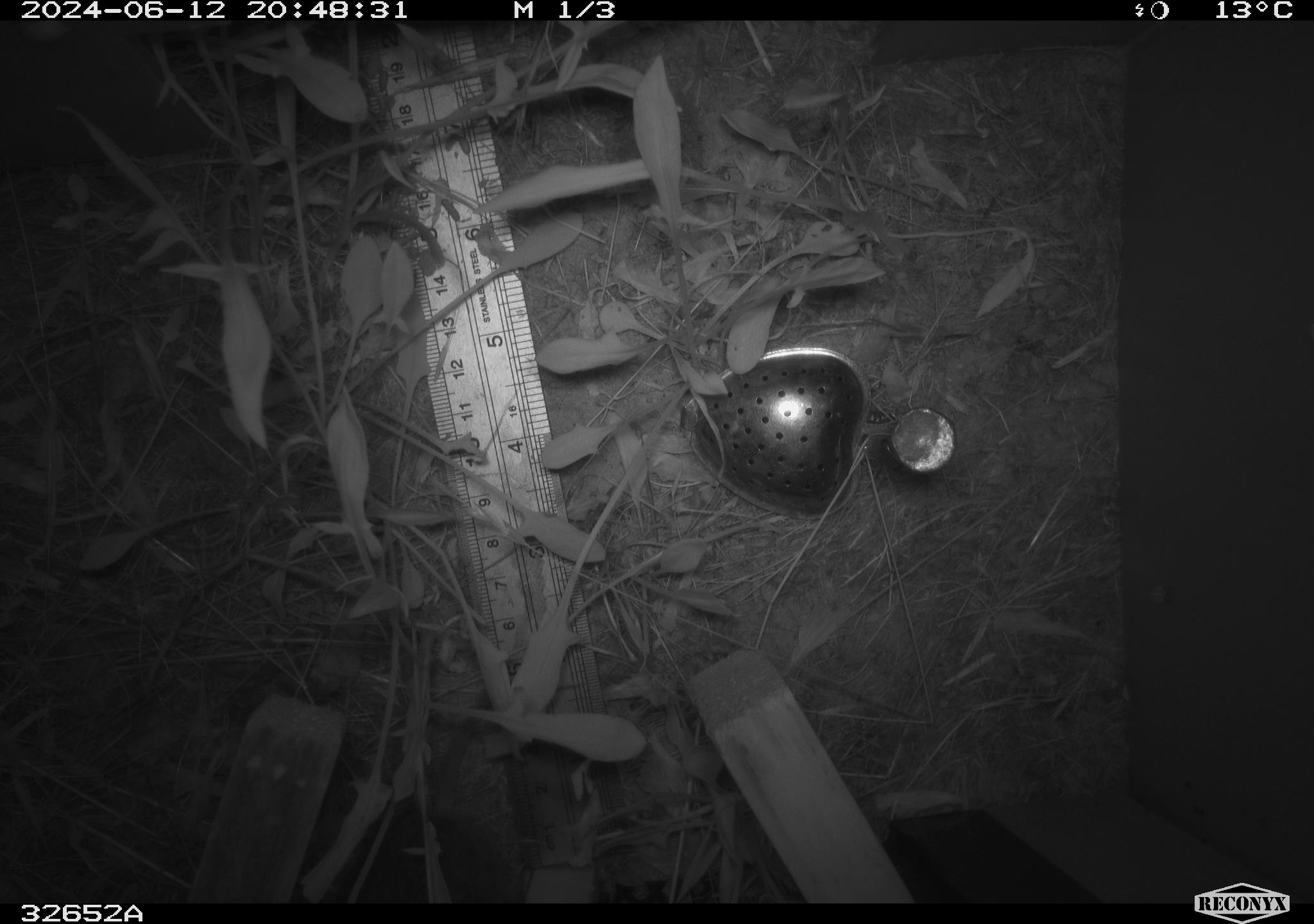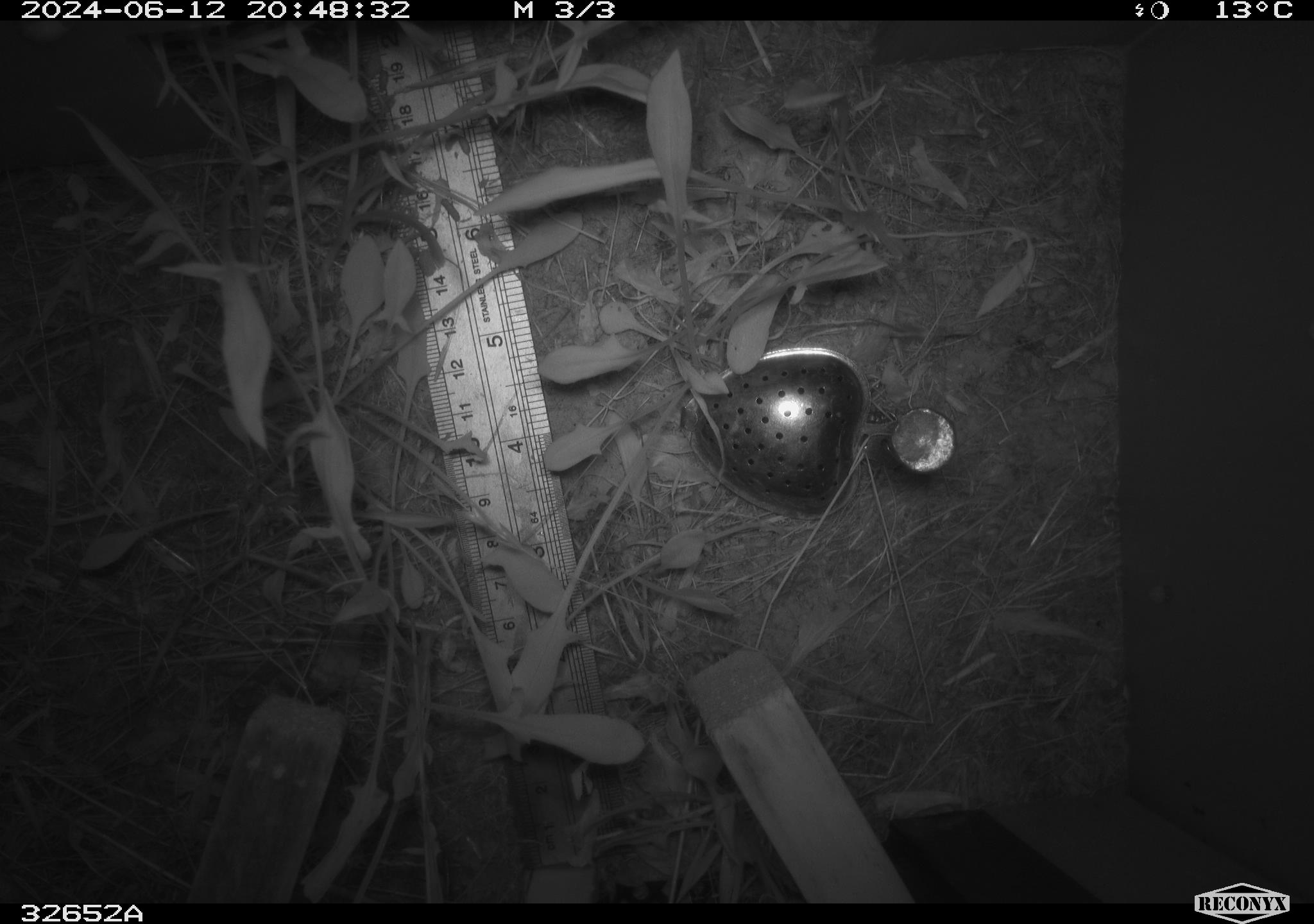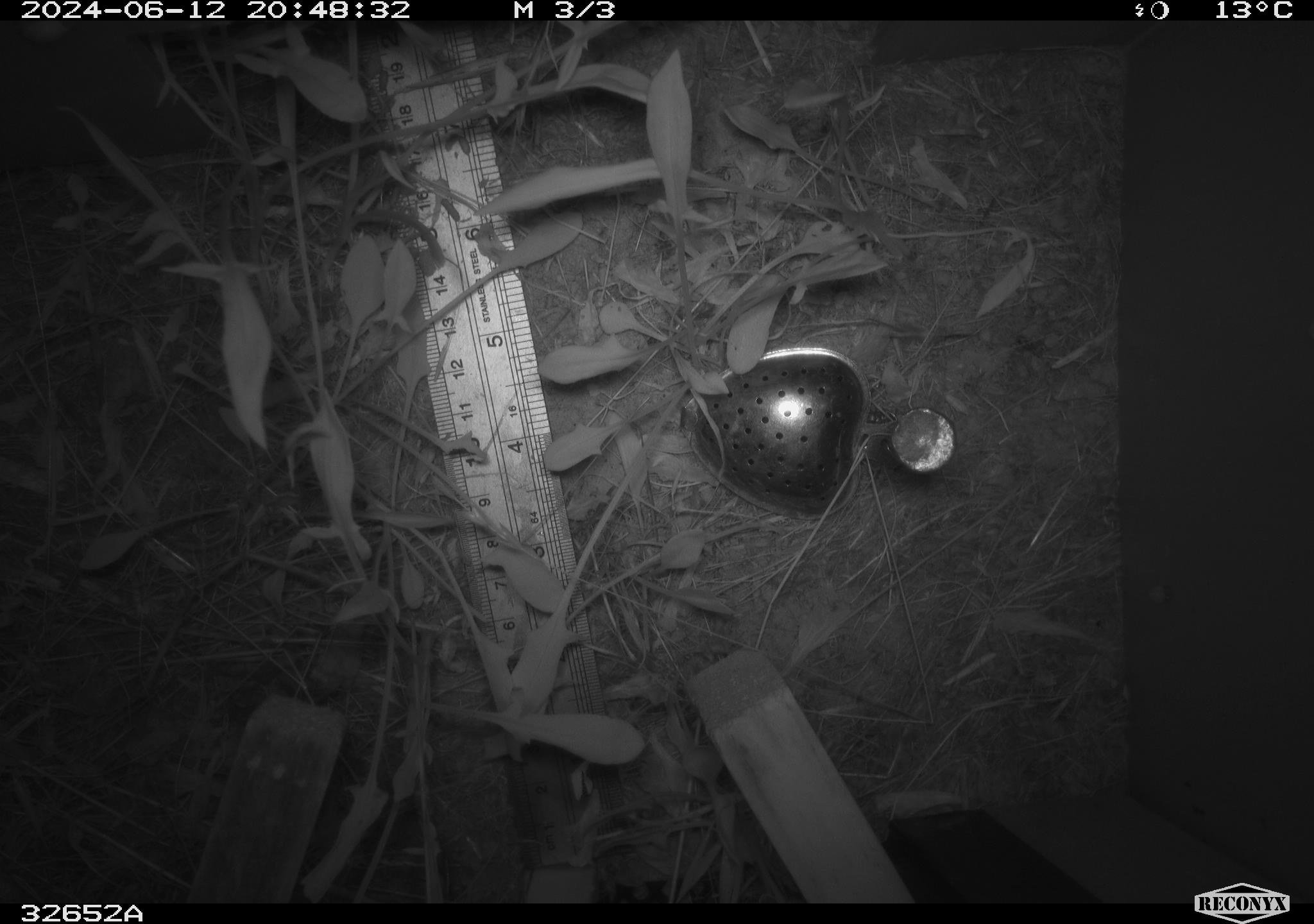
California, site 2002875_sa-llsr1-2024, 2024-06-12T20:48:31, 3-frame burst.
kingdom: Animalia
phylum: Chordata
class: Mammalia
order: Rodentia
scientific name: Rodentia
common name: rodent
Rodent (Rodentia).